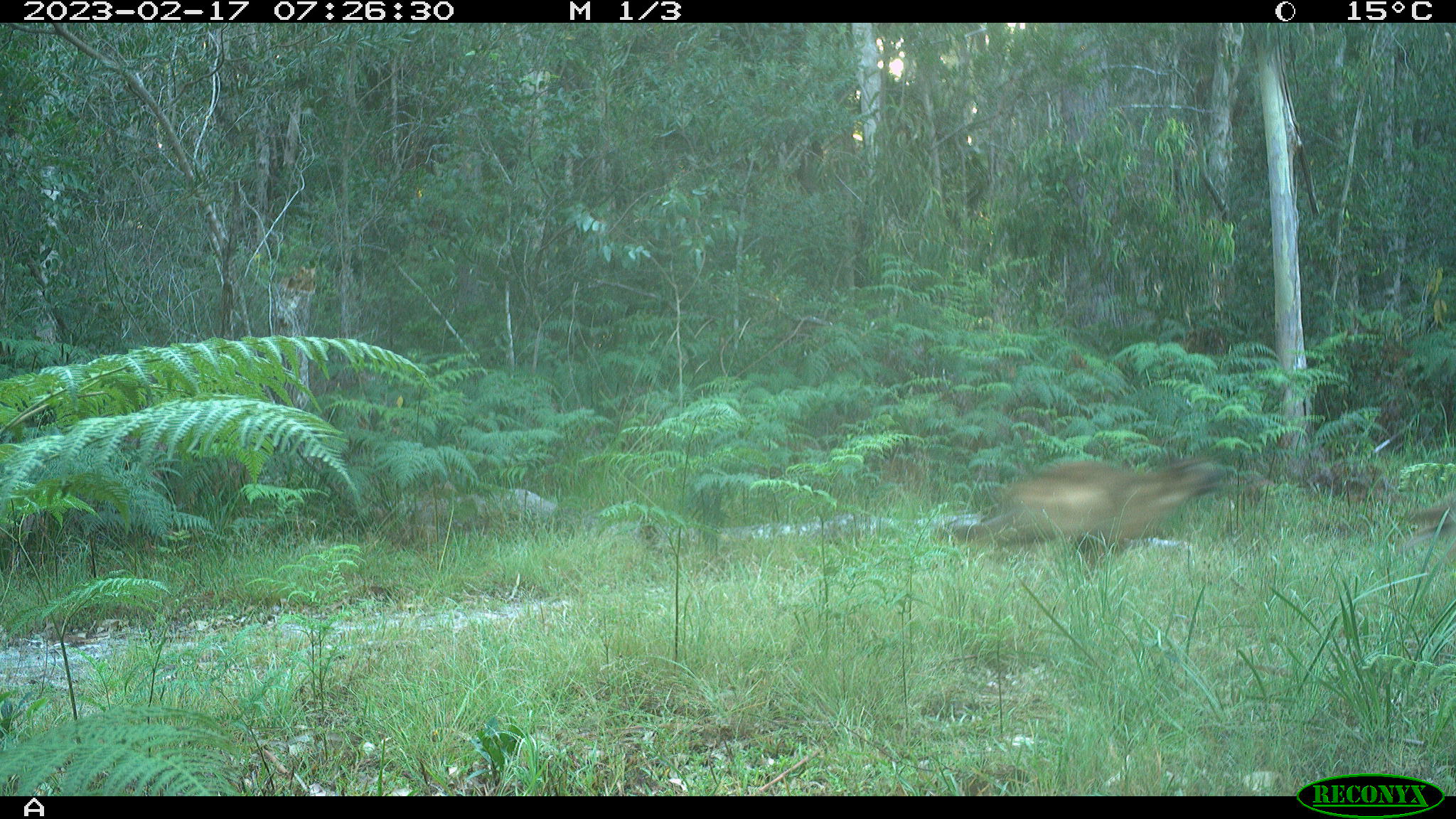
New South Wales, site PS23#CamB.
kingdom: Animalia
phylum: Chordata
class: Mammalia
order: Carnivora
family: Canidae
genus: Canis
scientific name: Canis familiaris dingo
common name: dingo